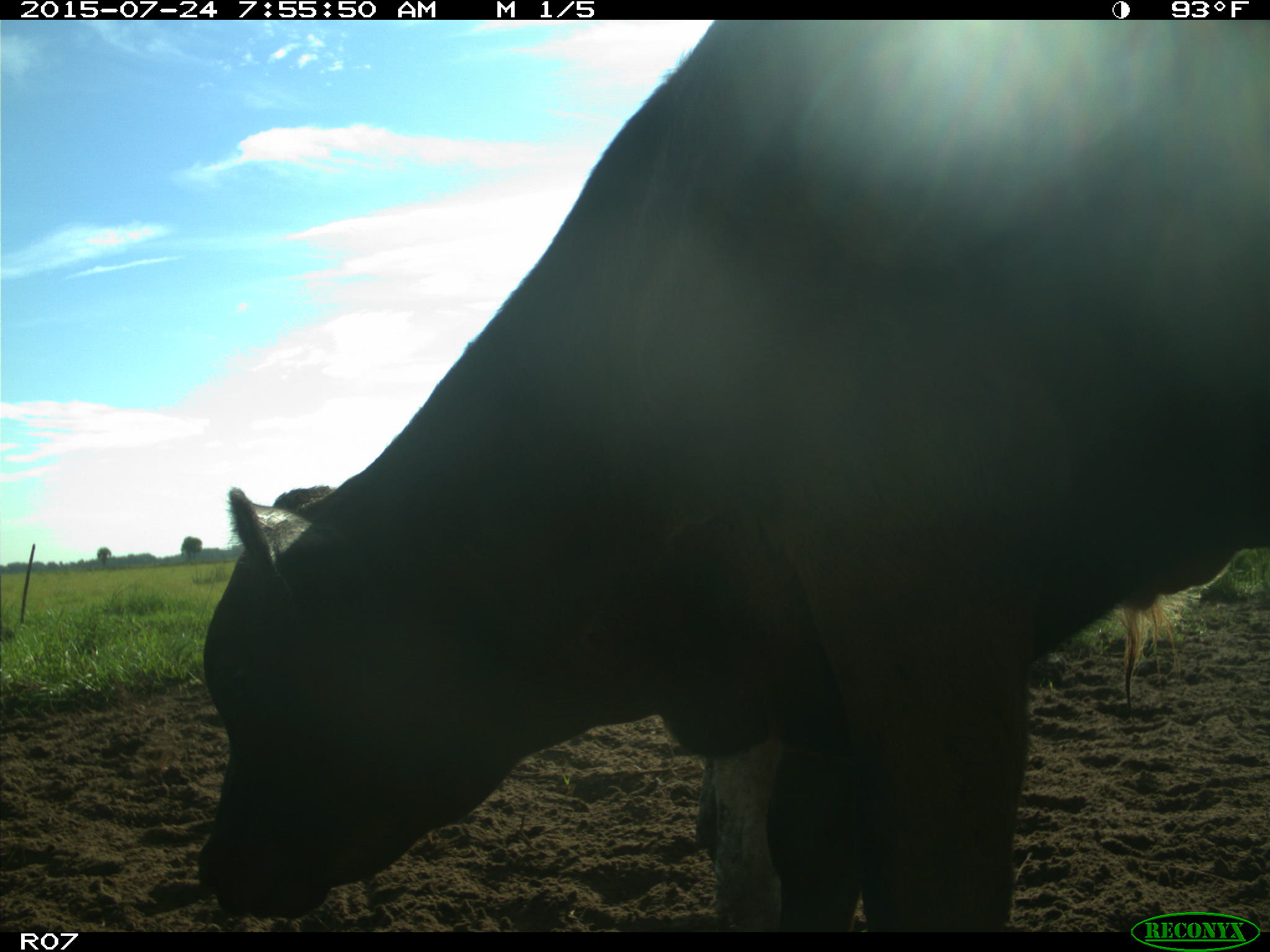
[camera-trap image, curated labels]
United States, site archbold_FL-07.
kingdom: Animalia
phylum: Chordata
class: Mammalia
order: Artiodactyla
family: Bovidae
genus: Bos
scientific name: Bos taurus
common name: domestic cow